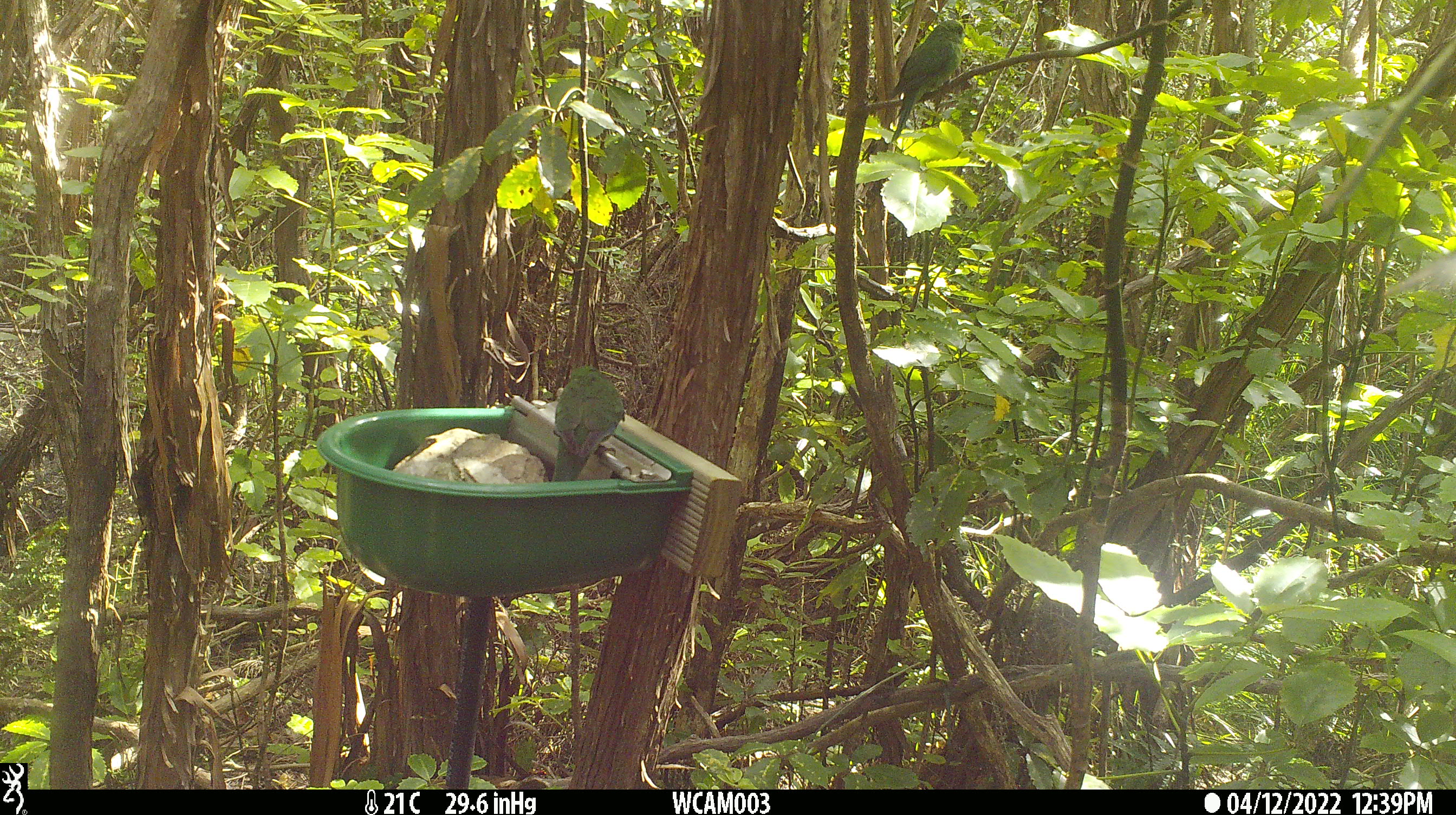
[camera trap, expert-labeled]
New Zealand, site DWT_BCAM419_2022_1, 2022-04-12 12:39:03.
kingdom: Animalia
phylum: Chordata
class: Aves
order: Psittaciformes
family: Psittaculidae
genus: Cyanoramphus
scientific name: Cyanoramphus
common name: parakeet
Parakeet (Cyanoramphus).